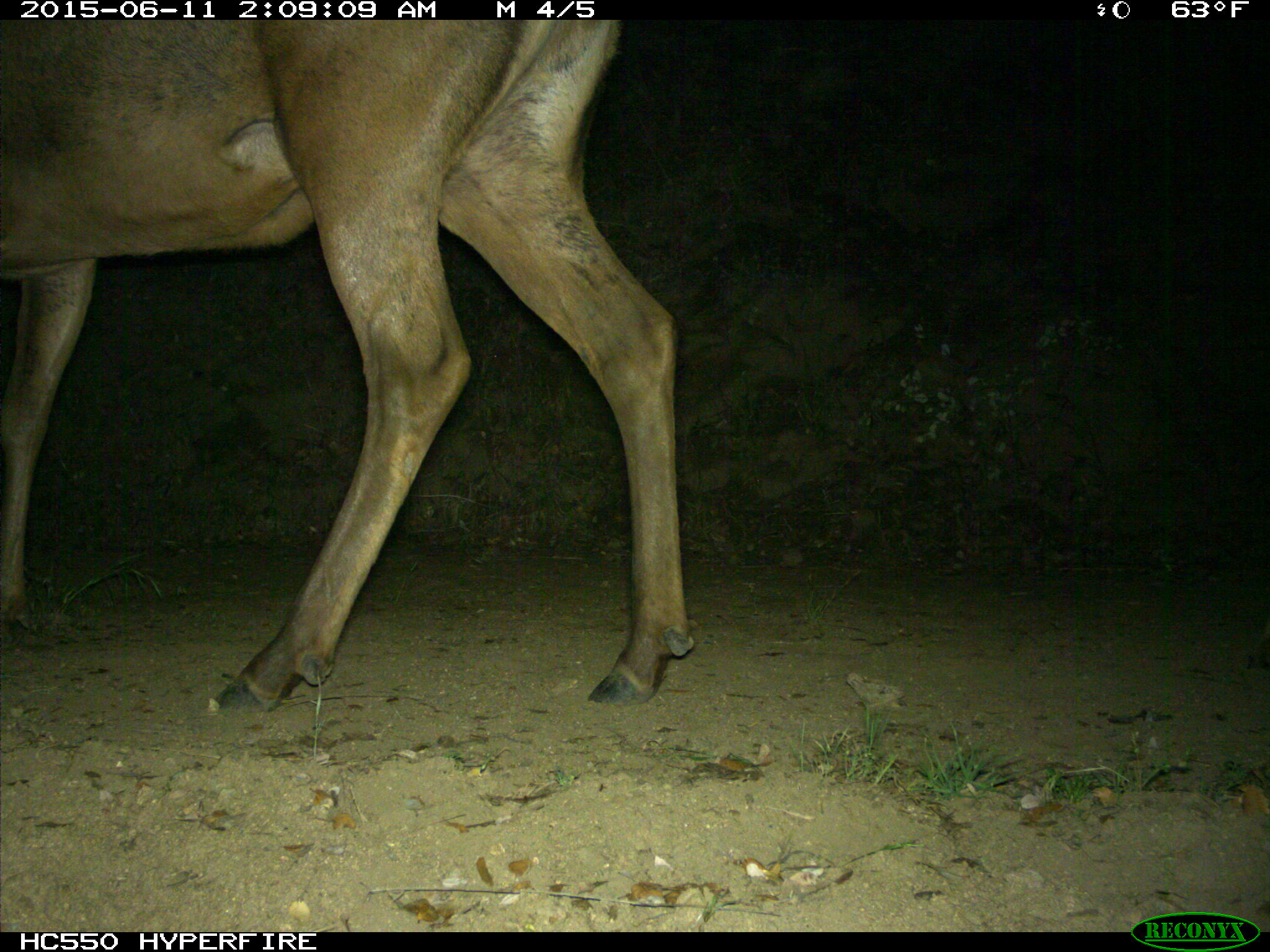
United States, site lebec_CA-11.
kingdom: Animalia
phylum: Chordata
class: Mammalia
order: Artiodactyla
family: Cervidae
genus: Cervus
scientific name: Cervus canadensis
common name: elk